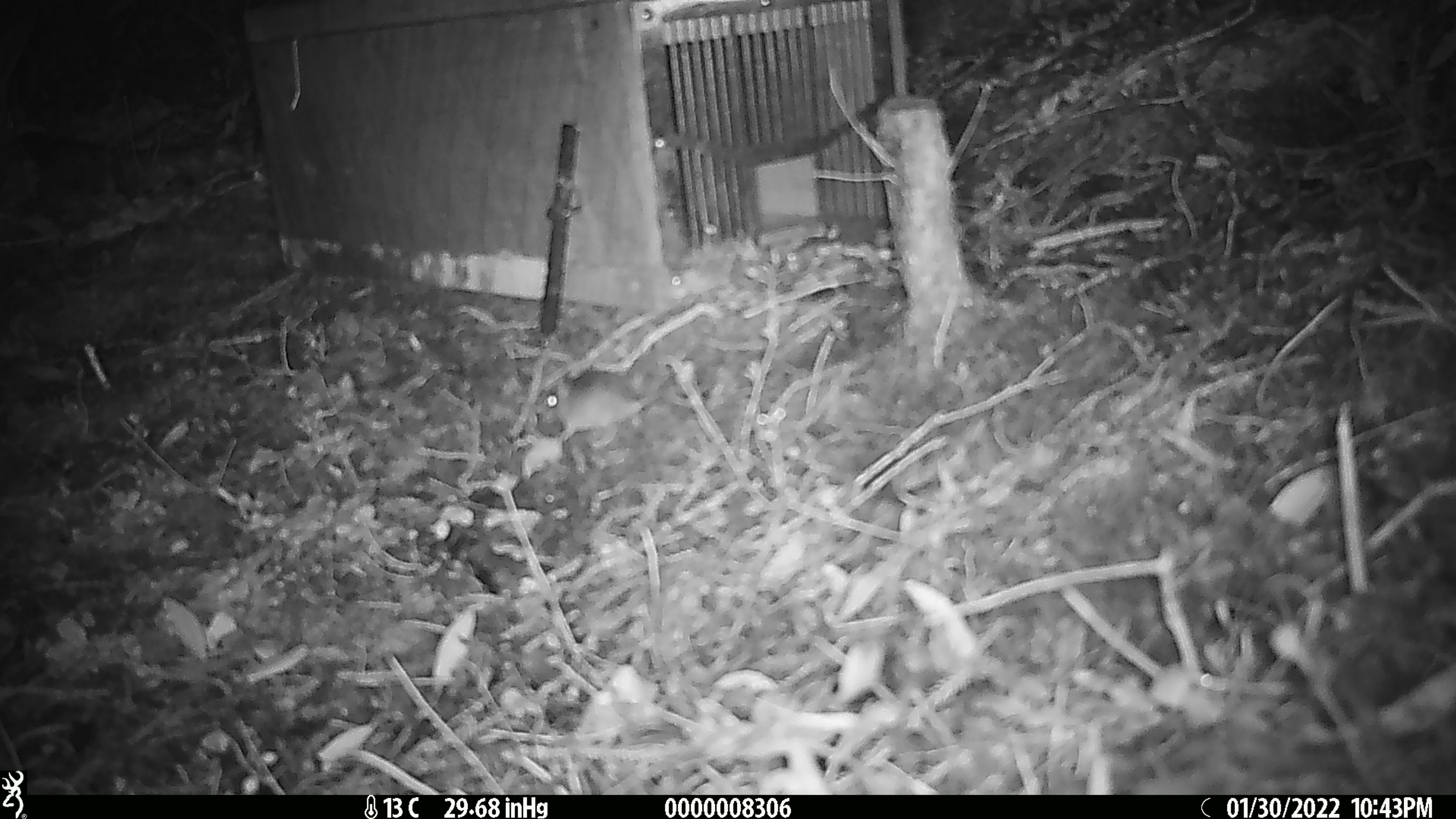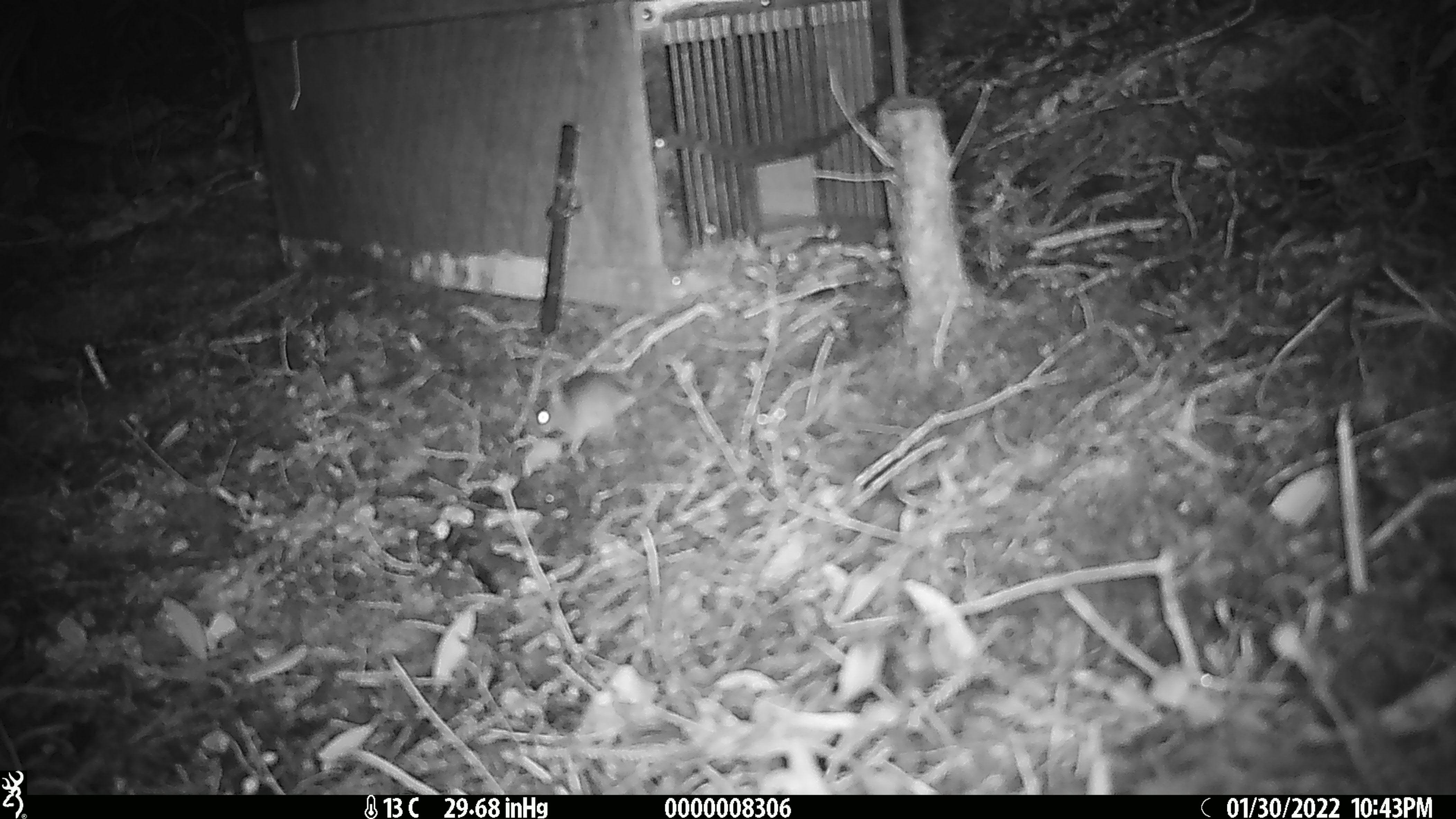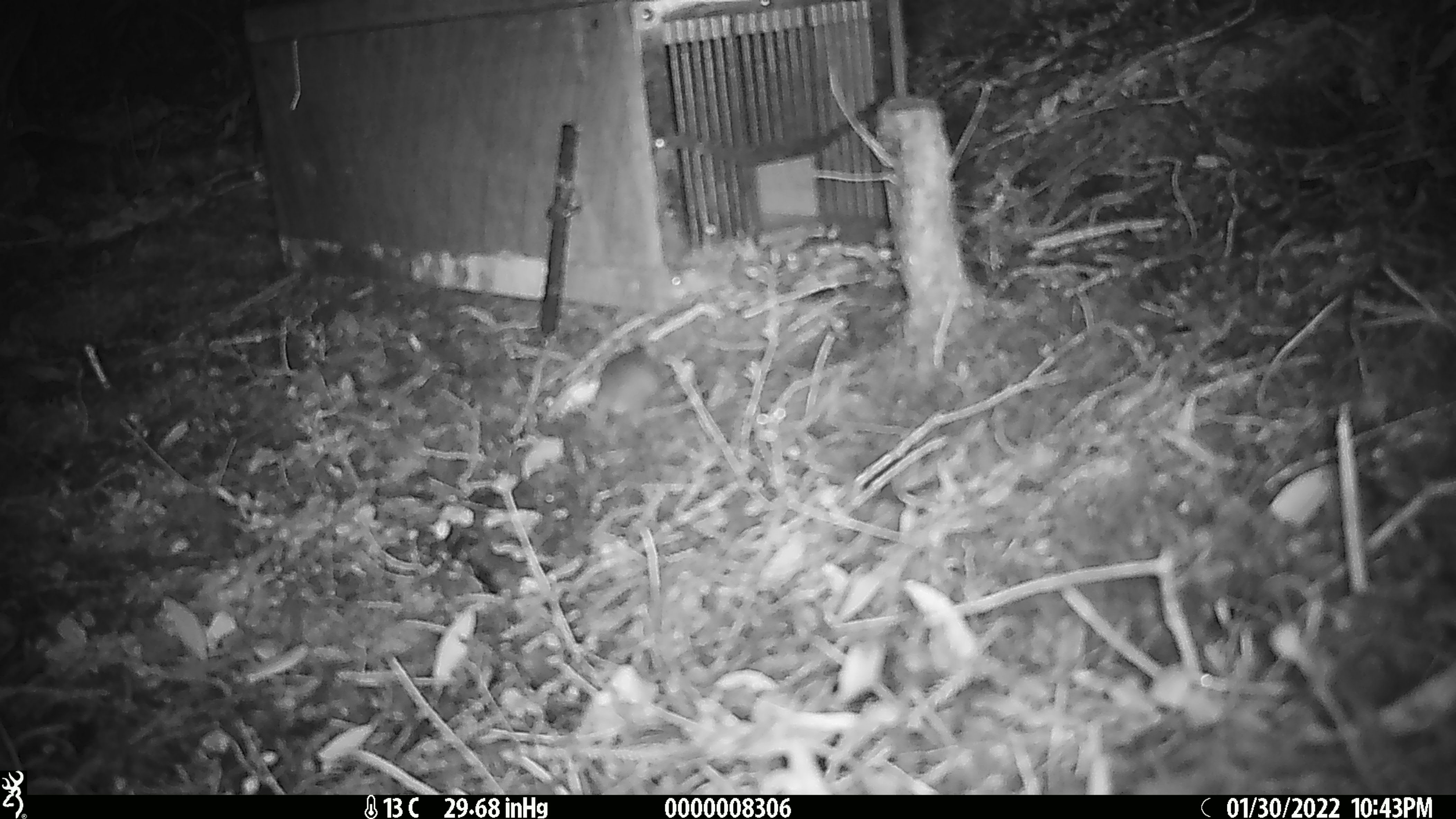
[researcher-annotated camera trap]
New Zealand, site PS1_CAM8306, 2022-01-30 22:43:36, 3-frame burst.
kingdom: Animalia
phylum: Chordata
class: Mammalia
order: Rodentia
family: Muridae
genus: Mus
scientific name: Mus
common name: mouse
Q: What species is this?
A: Mouse (Mus).